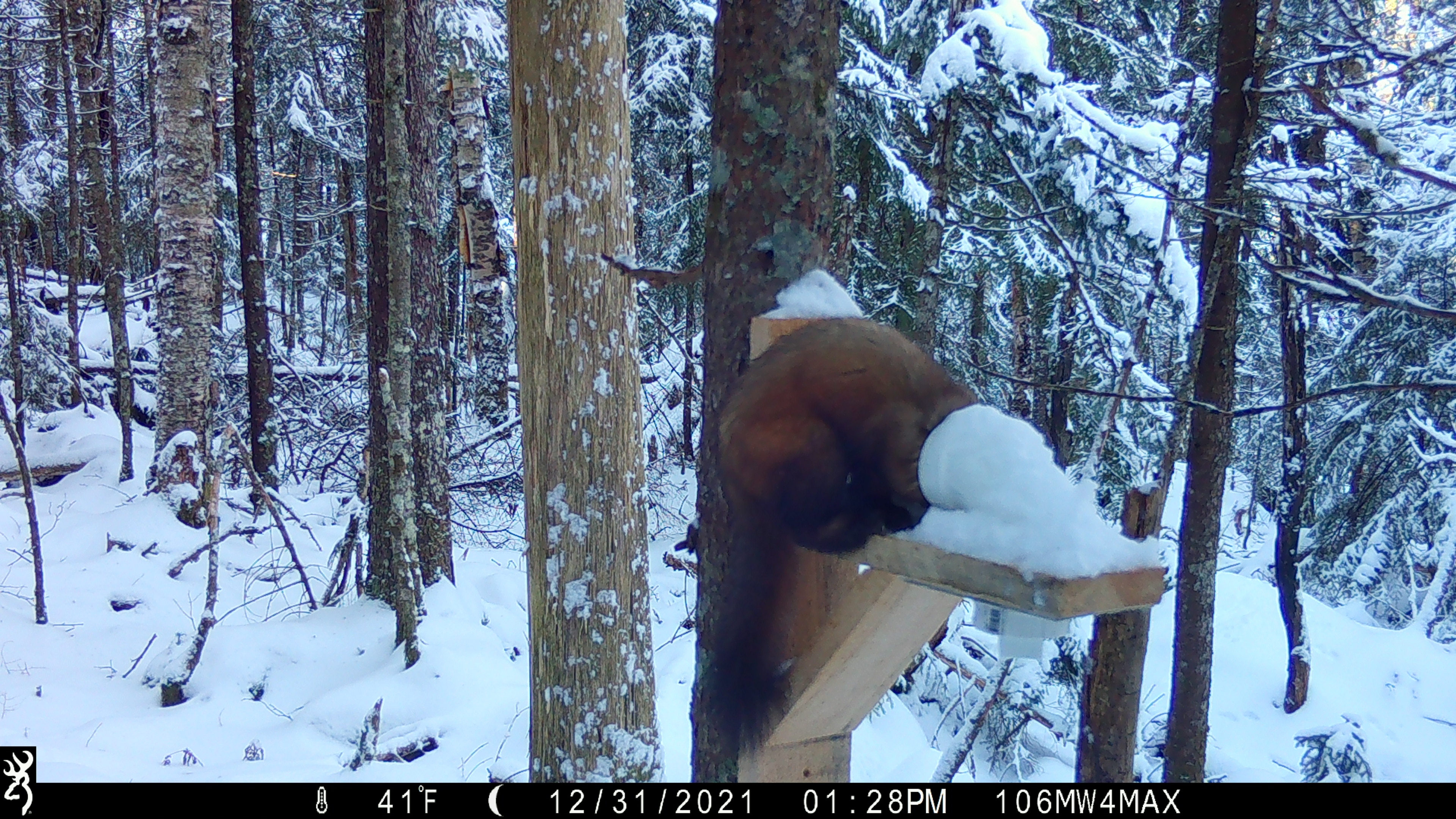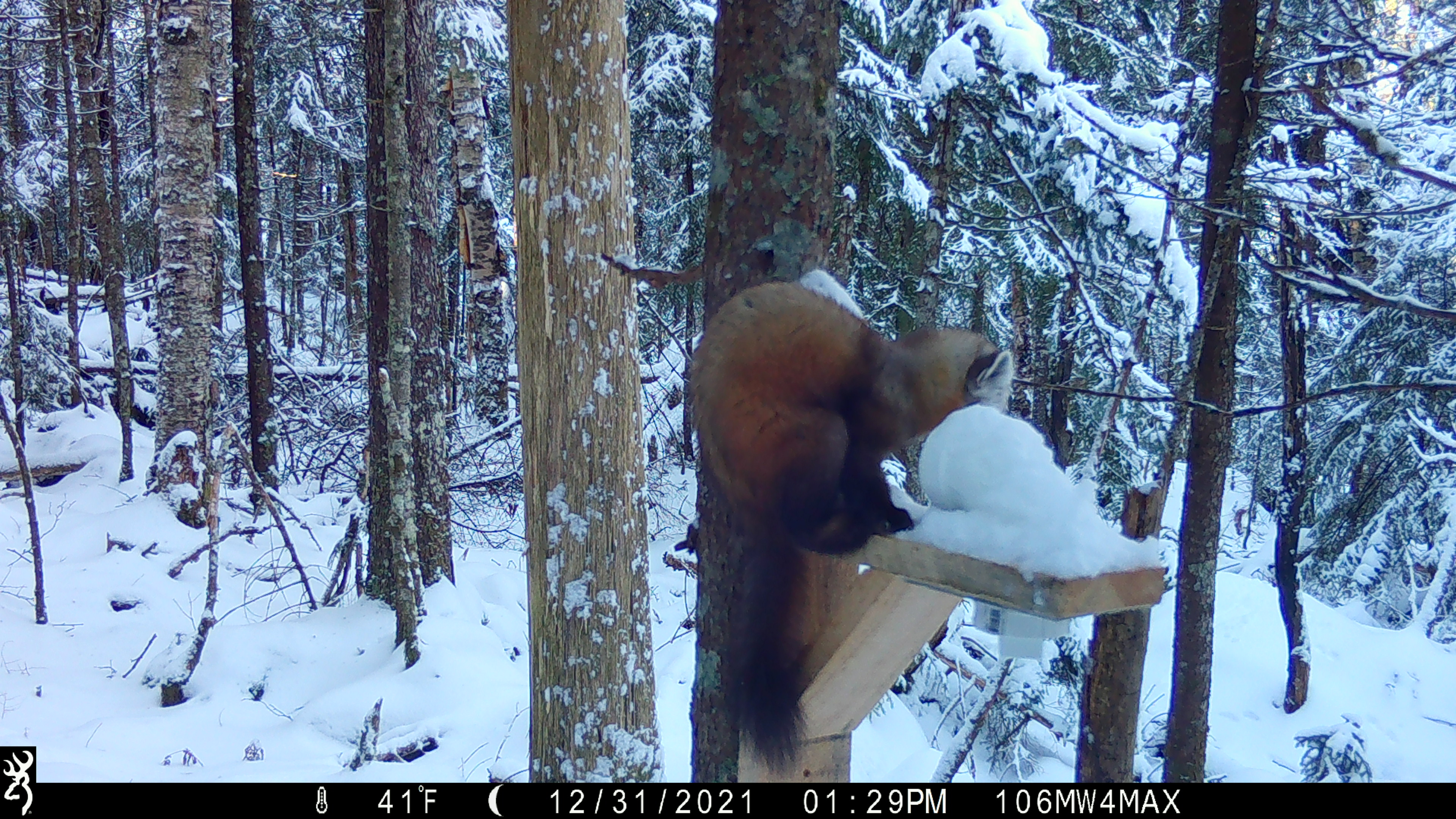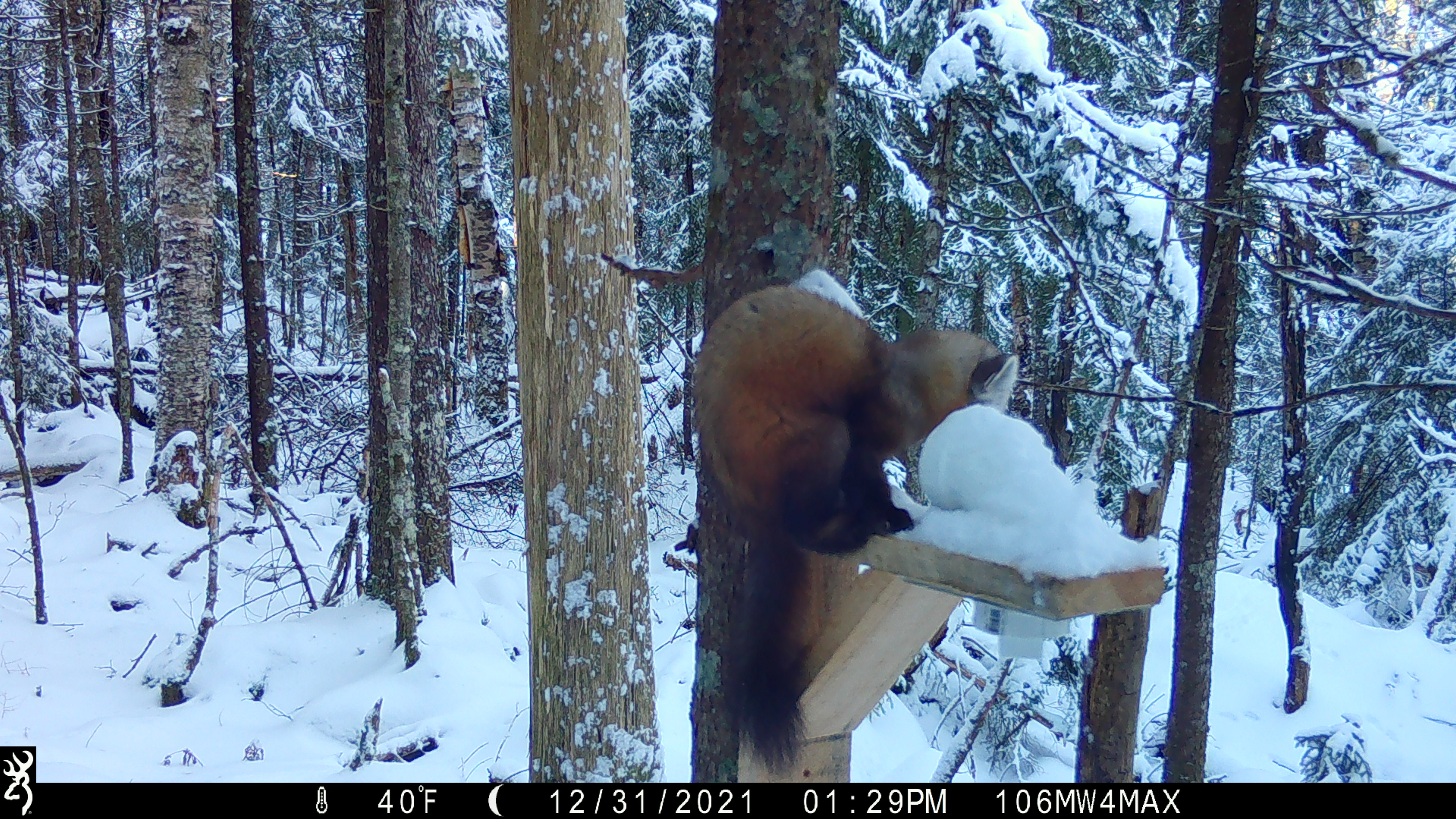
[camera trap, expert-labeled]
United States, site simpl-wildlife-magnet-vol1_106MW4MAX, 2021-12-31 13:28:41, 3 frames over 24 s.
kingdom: Animalia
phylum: Chordata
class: Mammalia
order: Carnivora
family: Mustelidae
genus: Martes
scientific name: Martes americana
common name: american marten